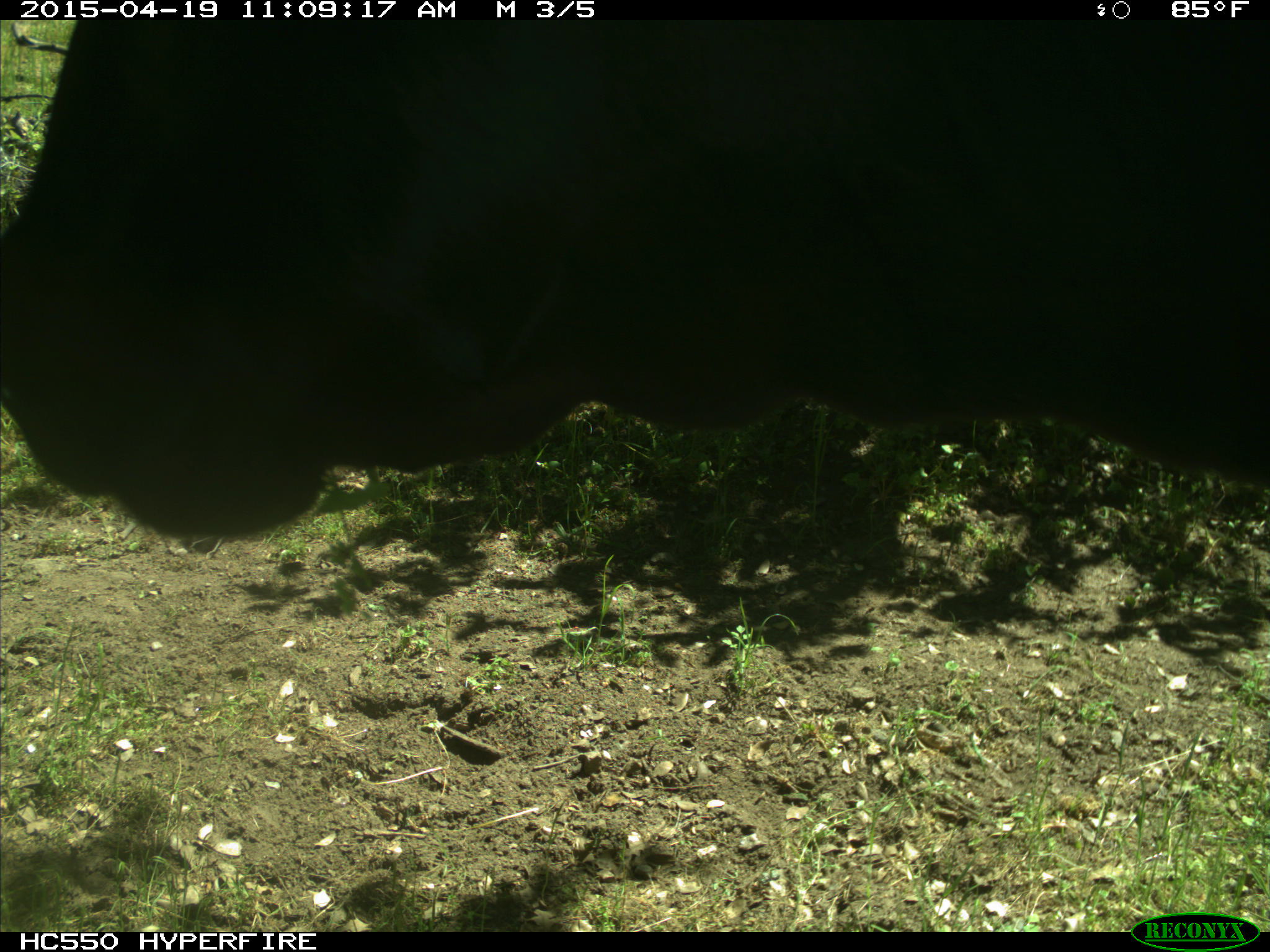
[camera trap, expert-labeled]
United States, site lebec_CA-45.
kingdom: Animalia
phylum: Chordata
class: Mammalia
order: Artiodactyla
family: Bovidae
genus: Bos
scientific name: Bos taurus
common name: domestic cow